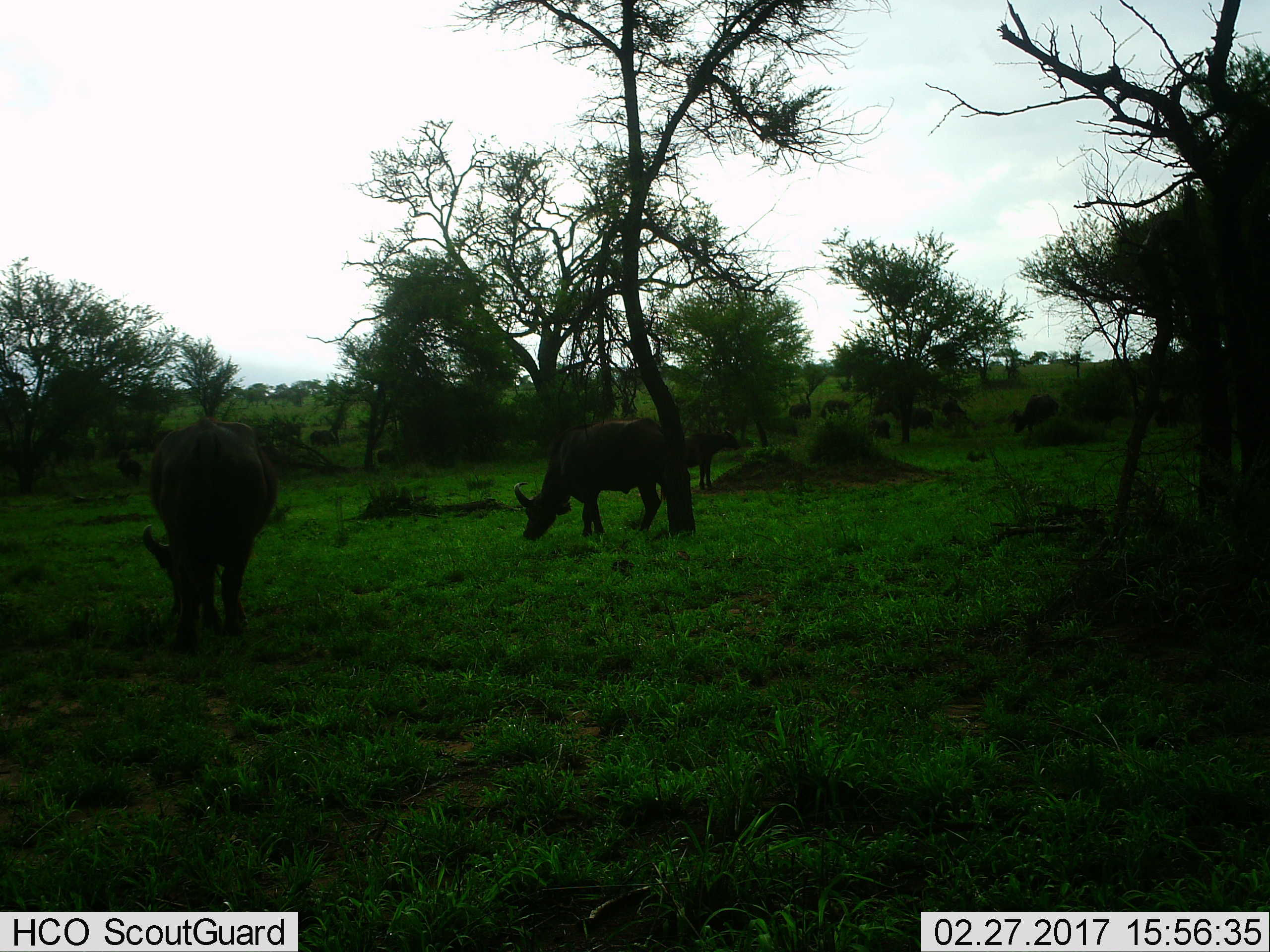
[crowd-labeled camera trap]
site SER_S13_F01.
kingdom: Animalia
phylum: Chordata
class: Mammalia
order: Artiodactyla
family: Bovidae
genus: Syncerus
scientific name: Syncerus caffer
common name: african buffalo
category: buffalo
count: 10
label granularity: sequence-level